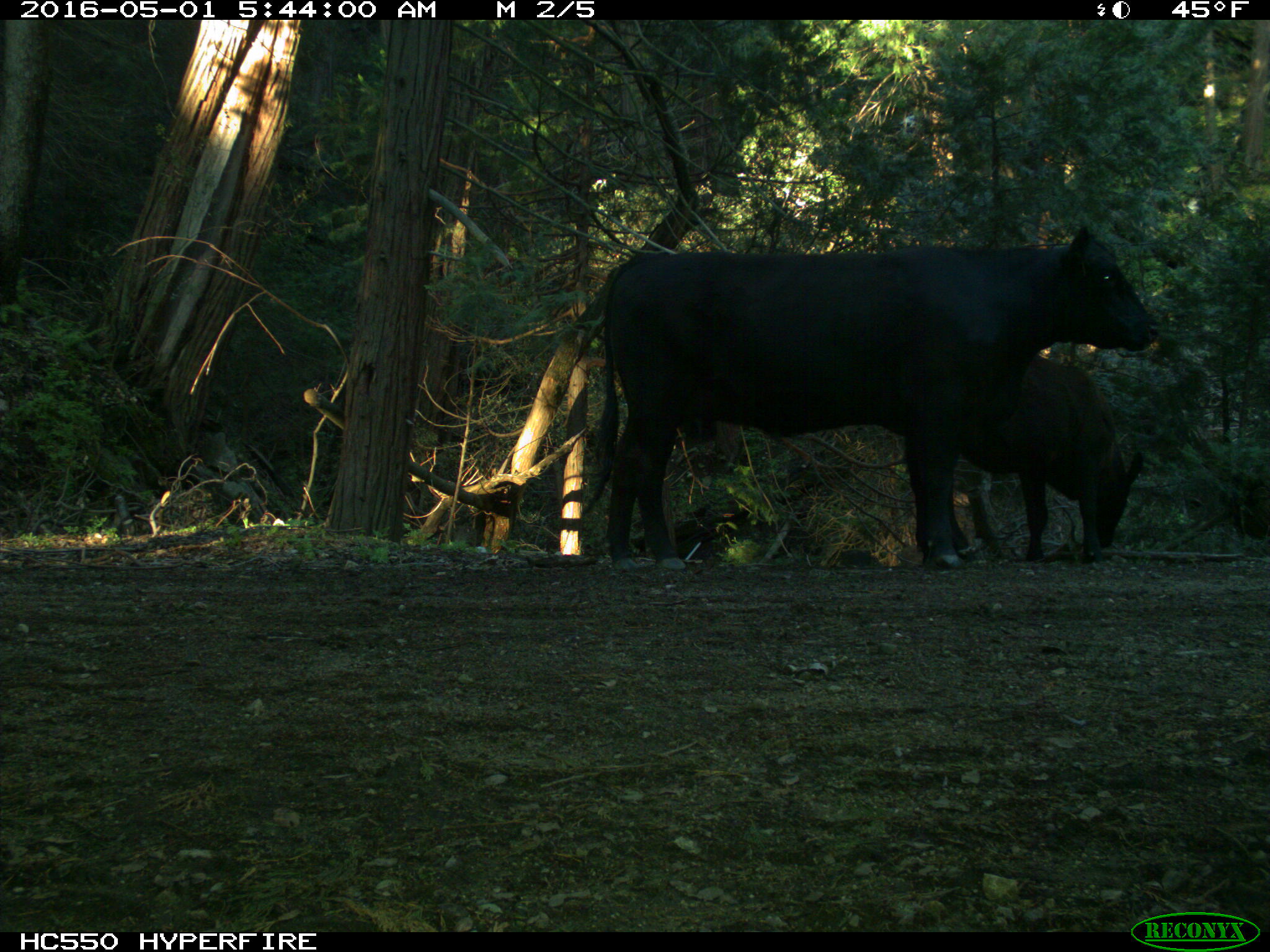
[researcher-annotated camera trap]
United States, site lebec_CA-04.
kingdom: Animalia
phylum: Chordata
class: Mammalia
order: Artiodactyla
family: Bovidae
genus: Bos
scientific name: Bos taurus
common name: domestic cow